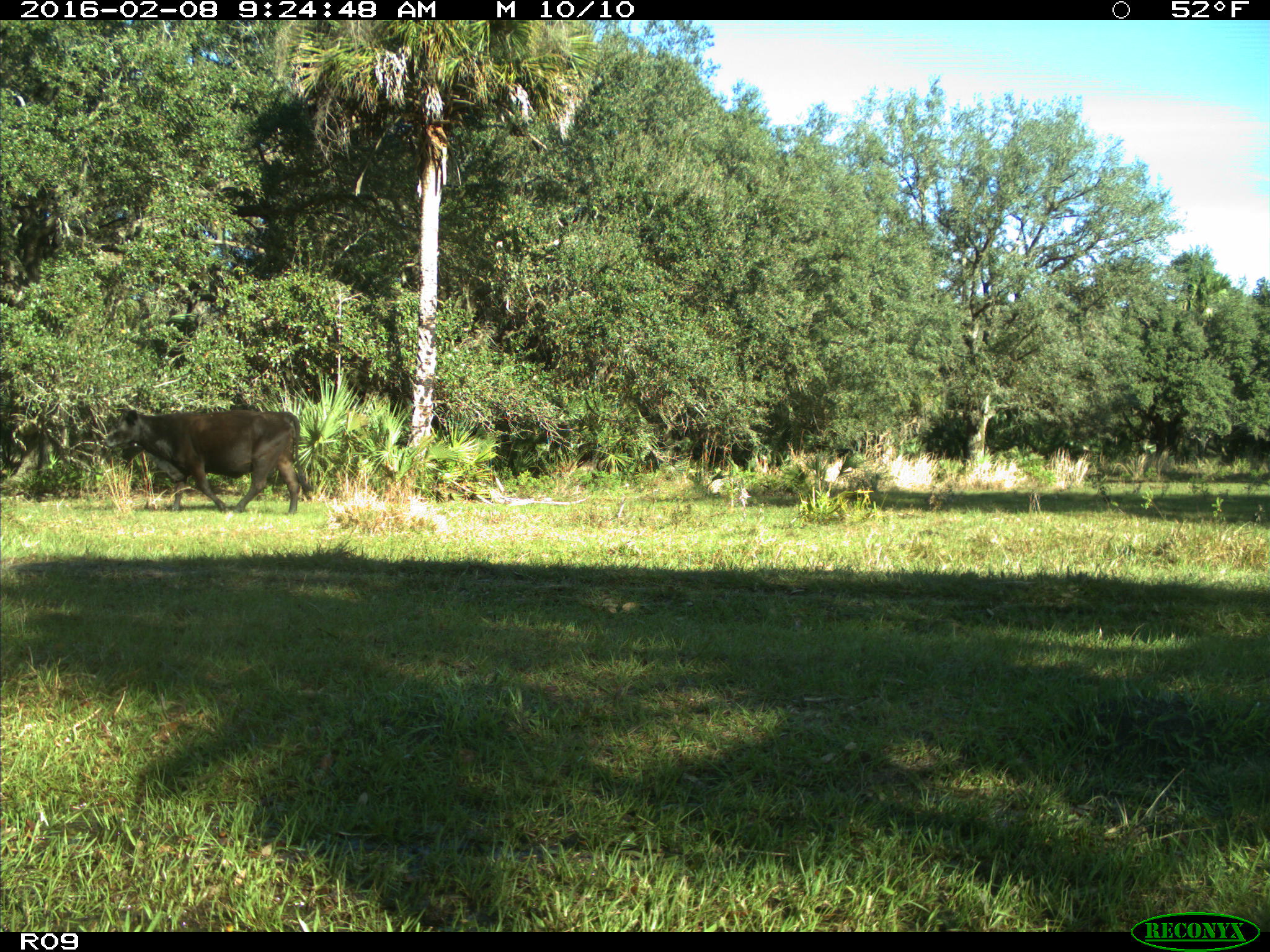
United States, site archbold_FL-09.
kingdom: Animalia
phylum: Chordata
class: Mammalia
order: Artiodactyla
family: Bovidae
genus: Bos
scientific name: Bos taurus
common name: domestic cow